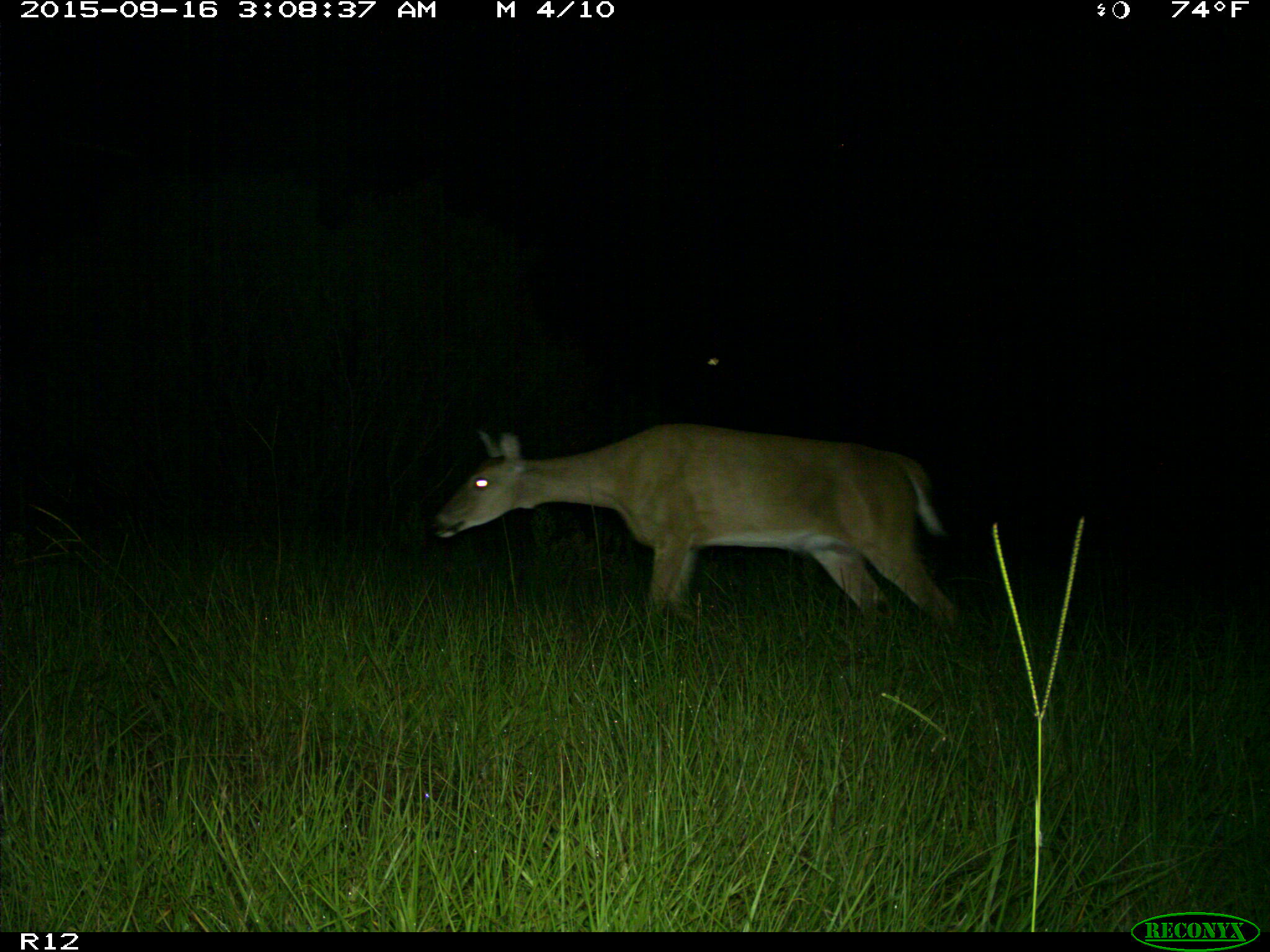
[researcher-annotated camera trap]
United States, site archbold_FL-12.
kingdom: Animalia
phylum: Chordata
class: Mammalia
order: Artiodactyla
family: Cervidae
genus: Odocoileus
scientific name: Odocoileus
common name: deer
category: unidentified deer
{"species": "unidentified deer (deer) (Odocoileus)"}